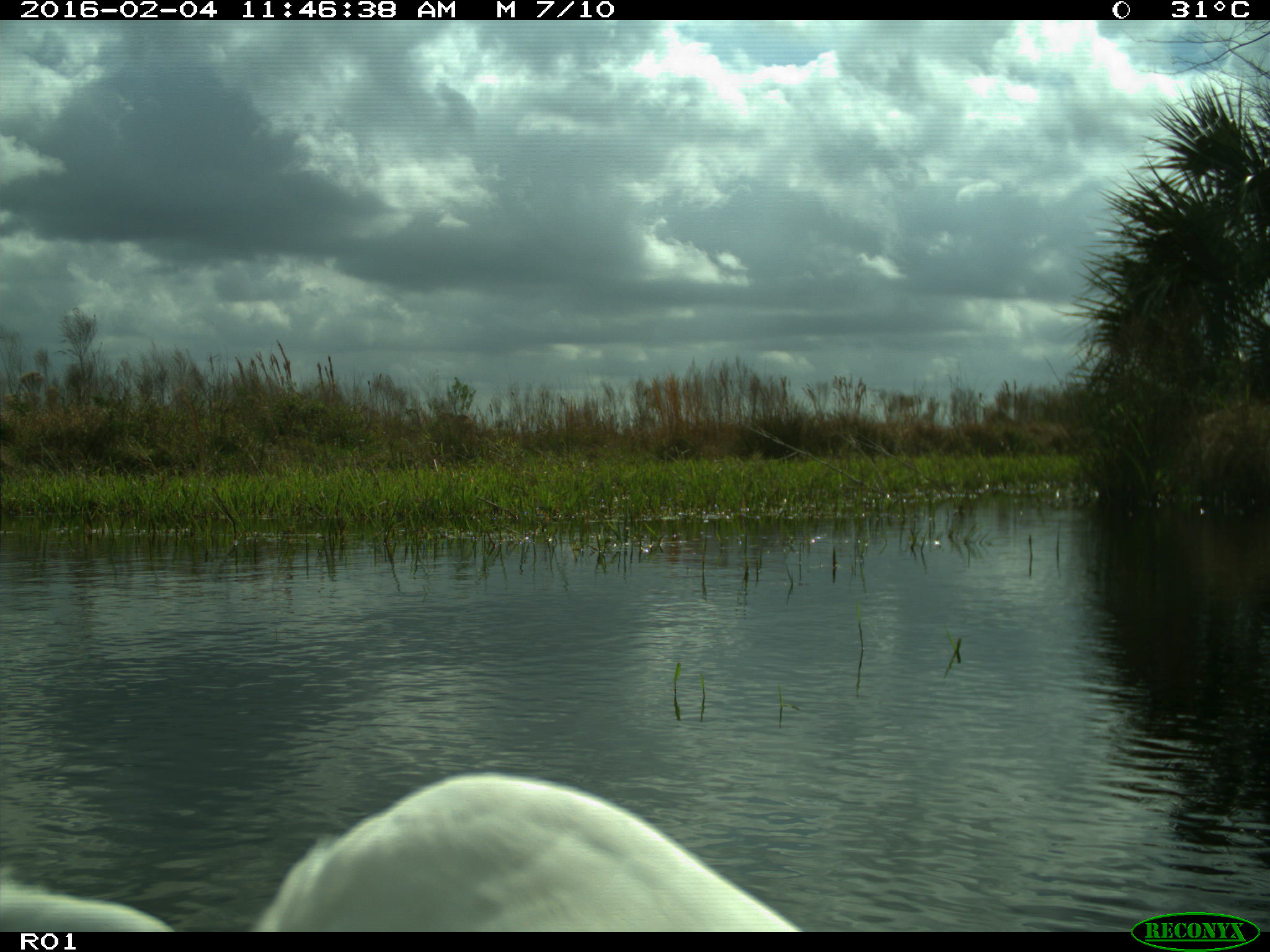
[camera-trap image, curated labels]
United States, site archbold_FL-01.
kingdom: Animalia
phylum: Chordata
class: Aves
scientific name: Aves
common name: birds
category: unidentified bird